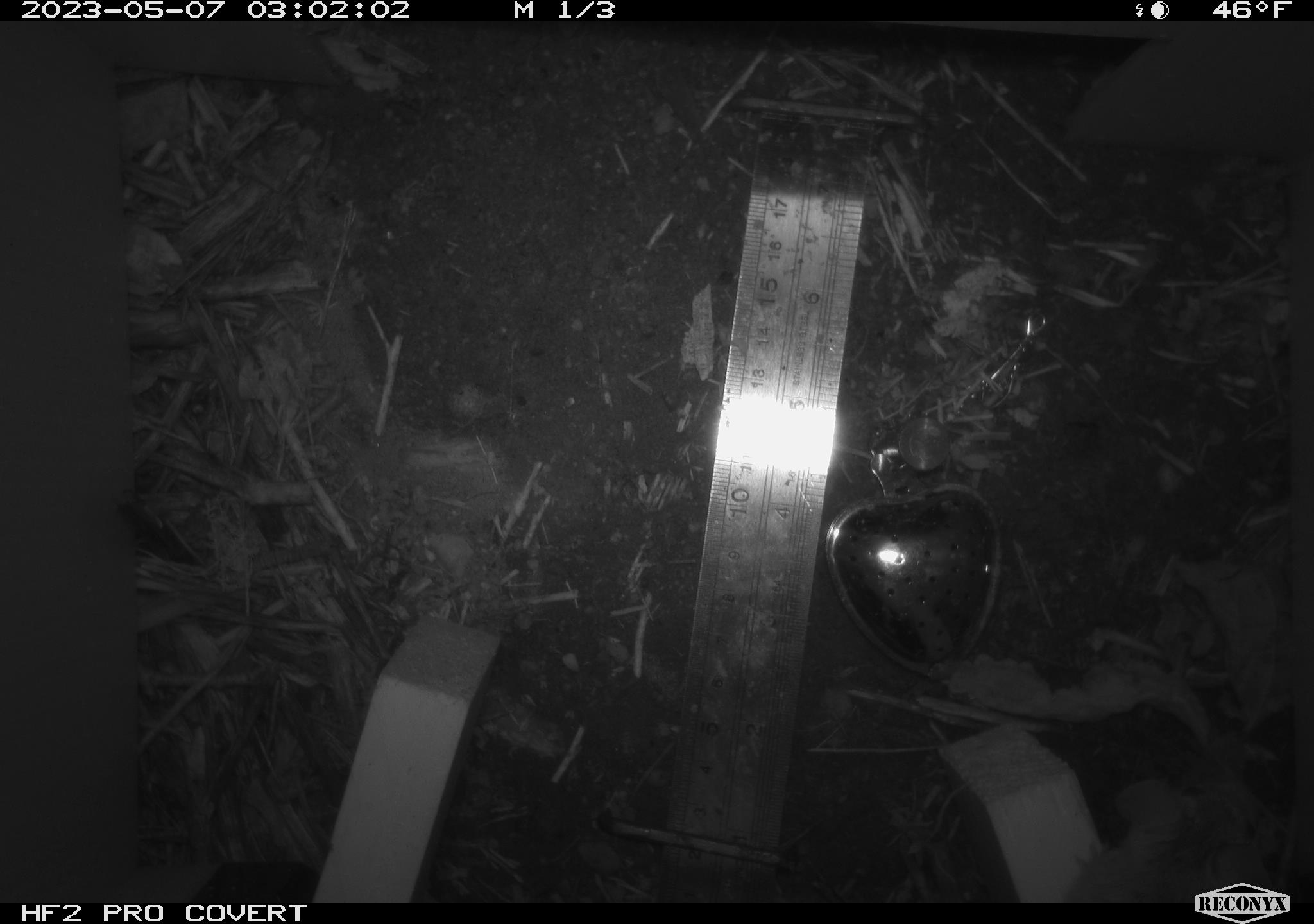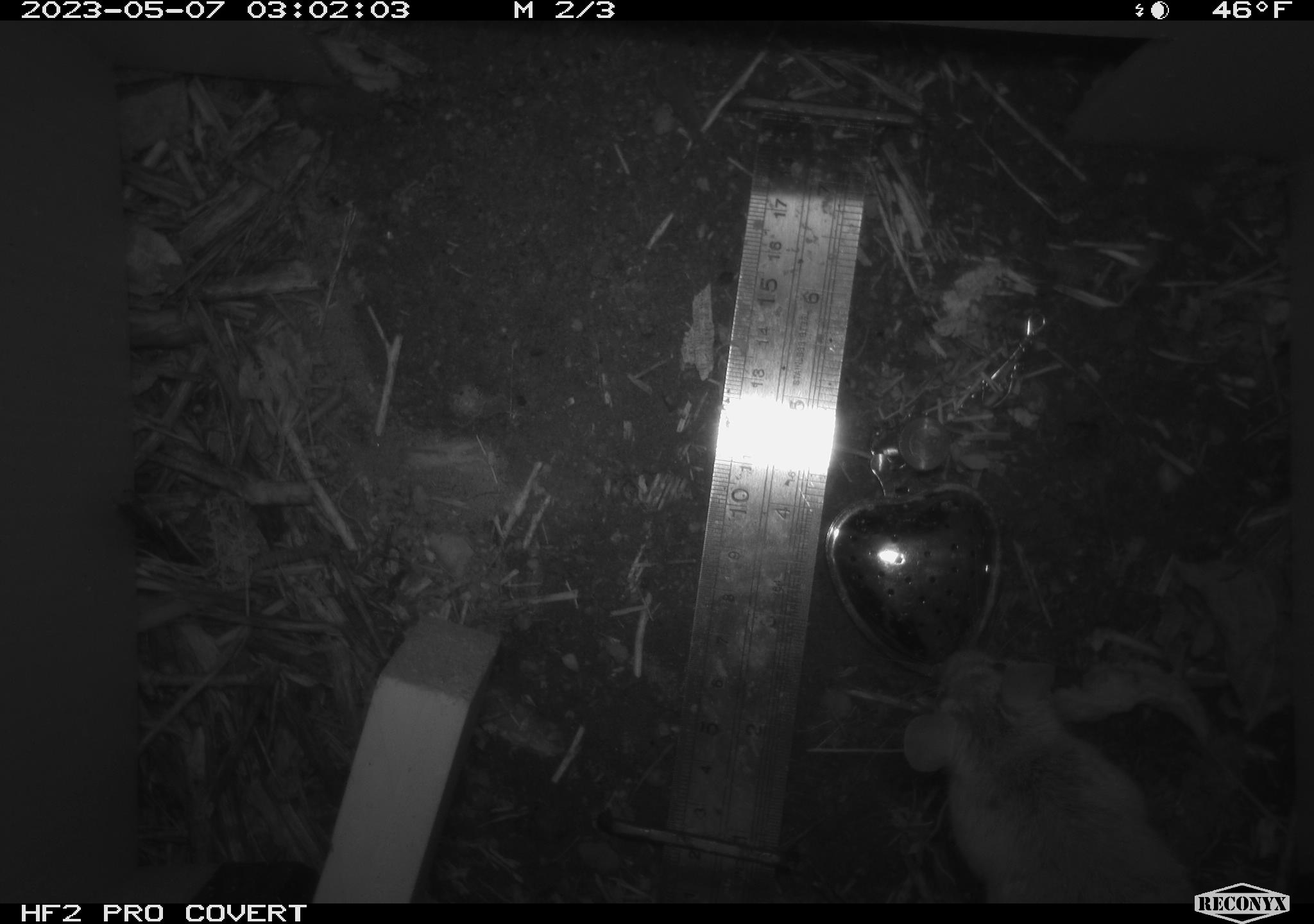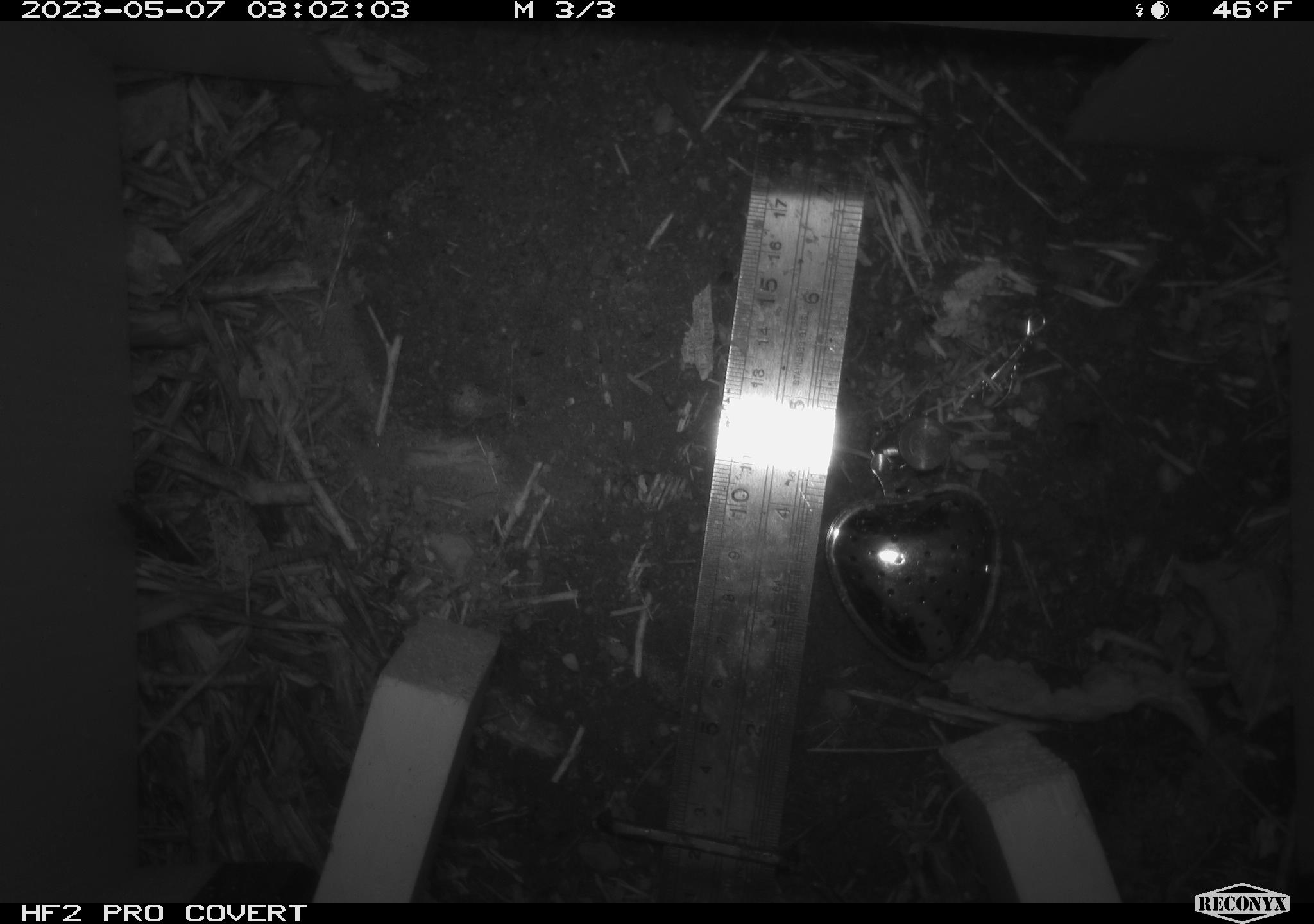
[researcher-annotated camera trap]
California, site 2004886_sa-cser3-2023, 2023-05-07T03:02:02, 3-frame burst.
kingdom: Animalia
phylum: Chordata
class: Mammalia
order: Rodentia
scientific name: Rodentia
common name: mouse species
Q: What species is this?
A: Mouse species (Rodentia).